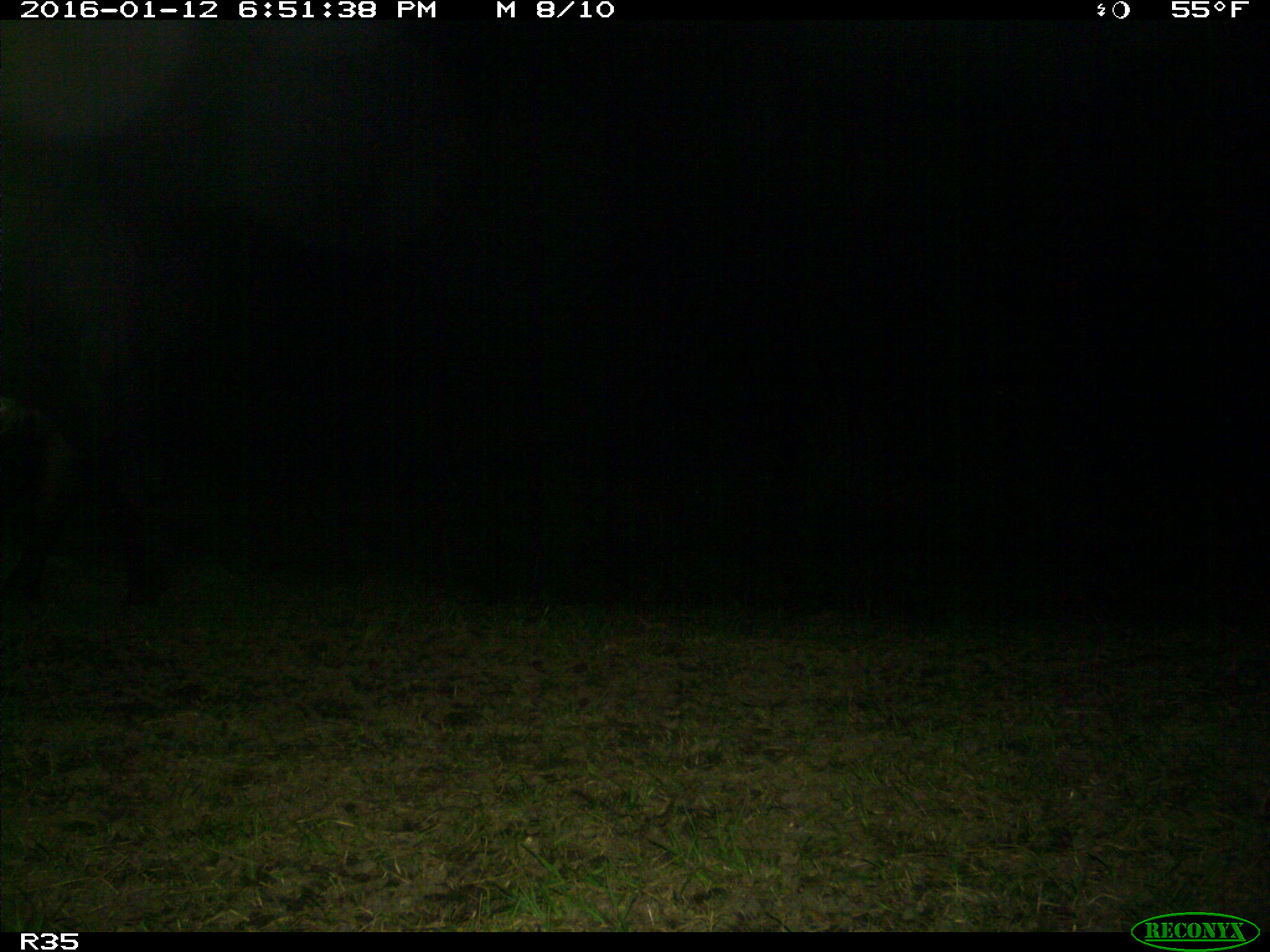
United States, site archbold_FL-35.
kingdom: Animalia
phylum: Chordata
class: Mammalia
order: Artiodactyla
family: Bovidae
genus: Bos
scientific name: Bos taurus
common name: domestic cow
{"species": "Bos taurus (domestic cow)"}